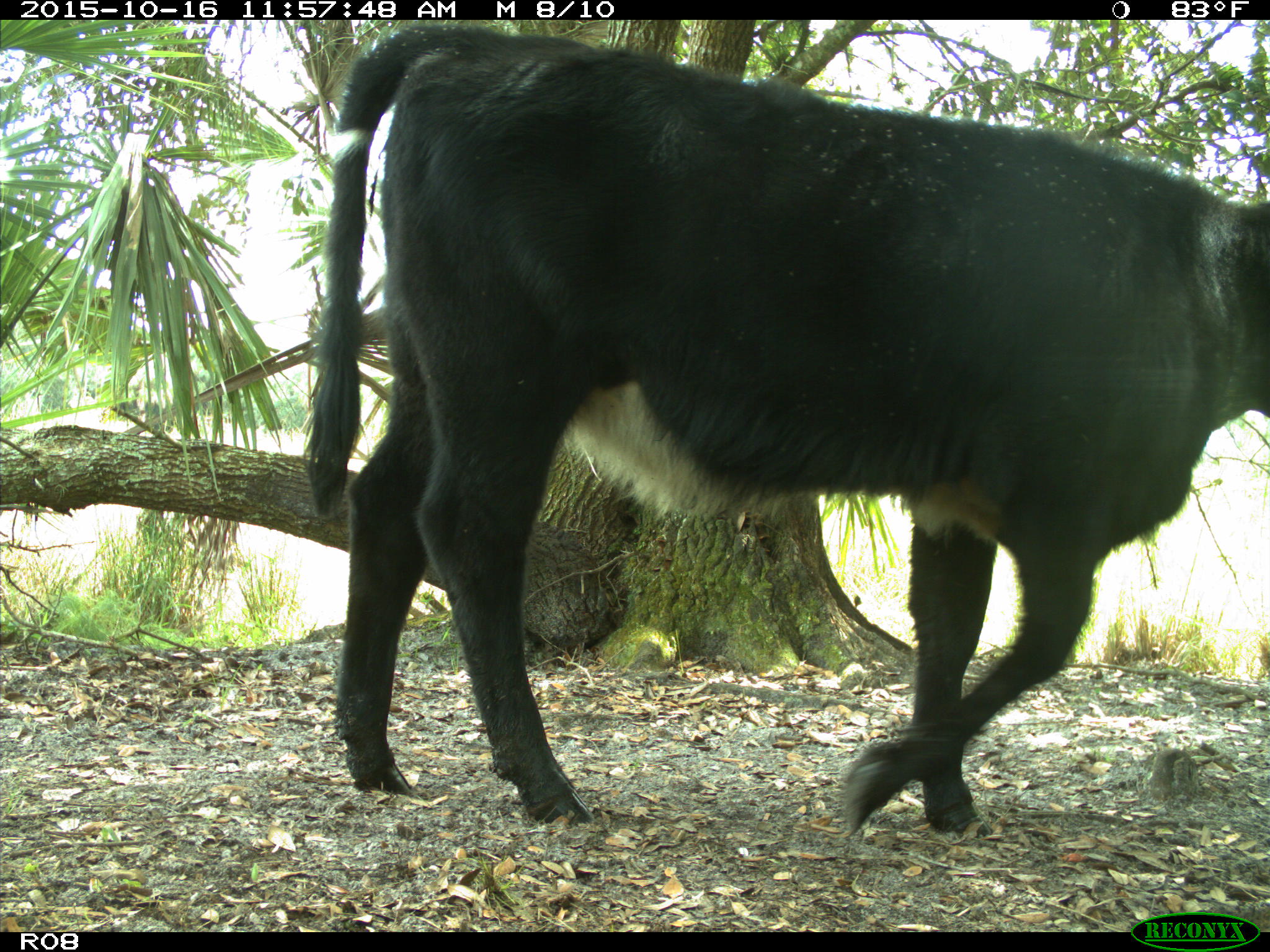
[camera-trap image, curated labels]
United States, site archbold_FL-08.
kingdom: Animalia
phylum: Chordata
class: Mammalia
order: Artiodactyla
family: Bovidae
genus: Bos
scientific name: Bos taurus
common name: domestic cow